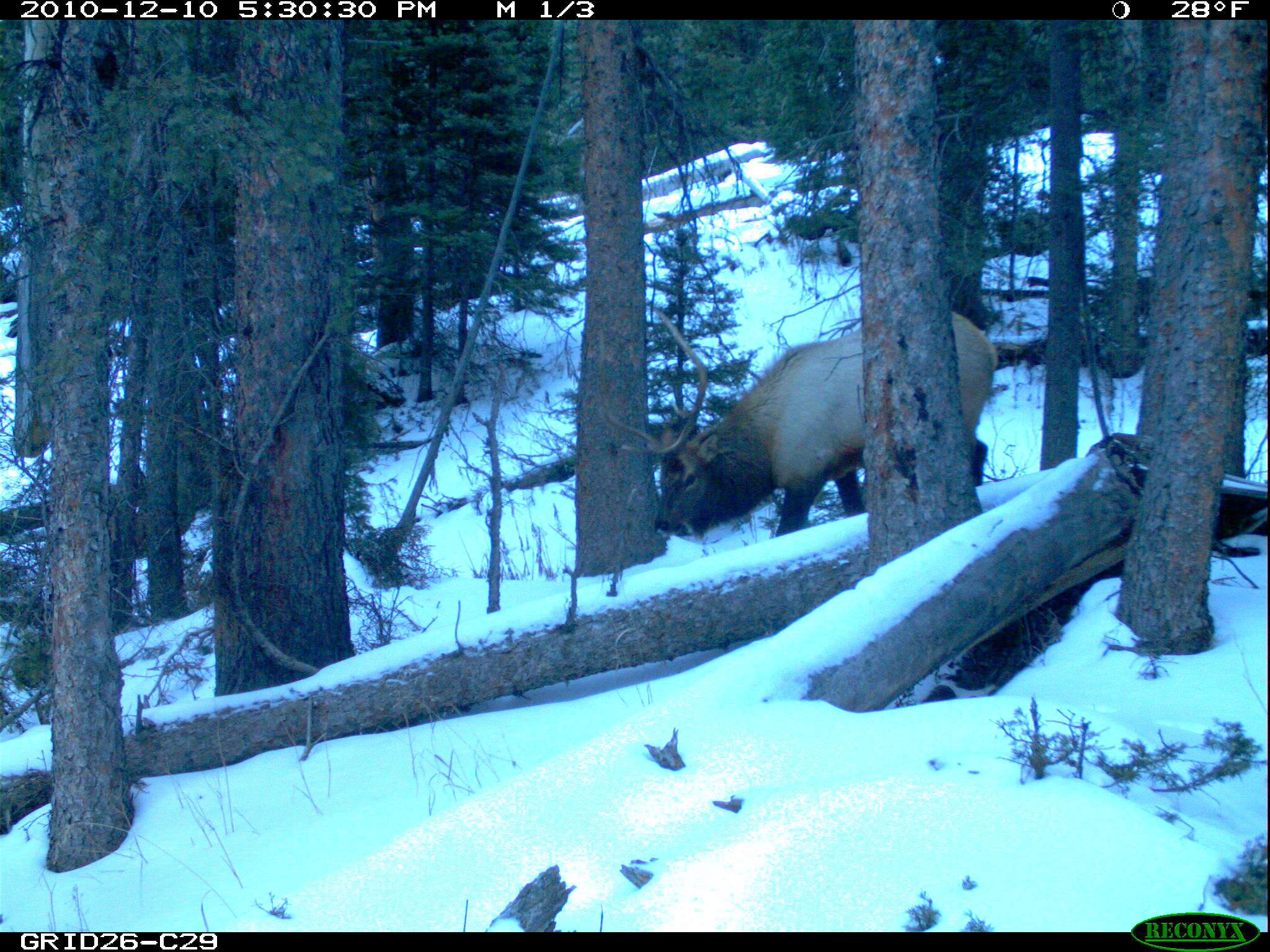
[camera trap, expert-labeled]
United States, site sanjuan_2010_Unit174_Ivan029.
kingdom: Animalia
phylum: Chordata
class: Mammalia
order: Artiodactyla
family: Cervidae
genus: Cervus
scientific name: Cervus elaphus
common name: red deer